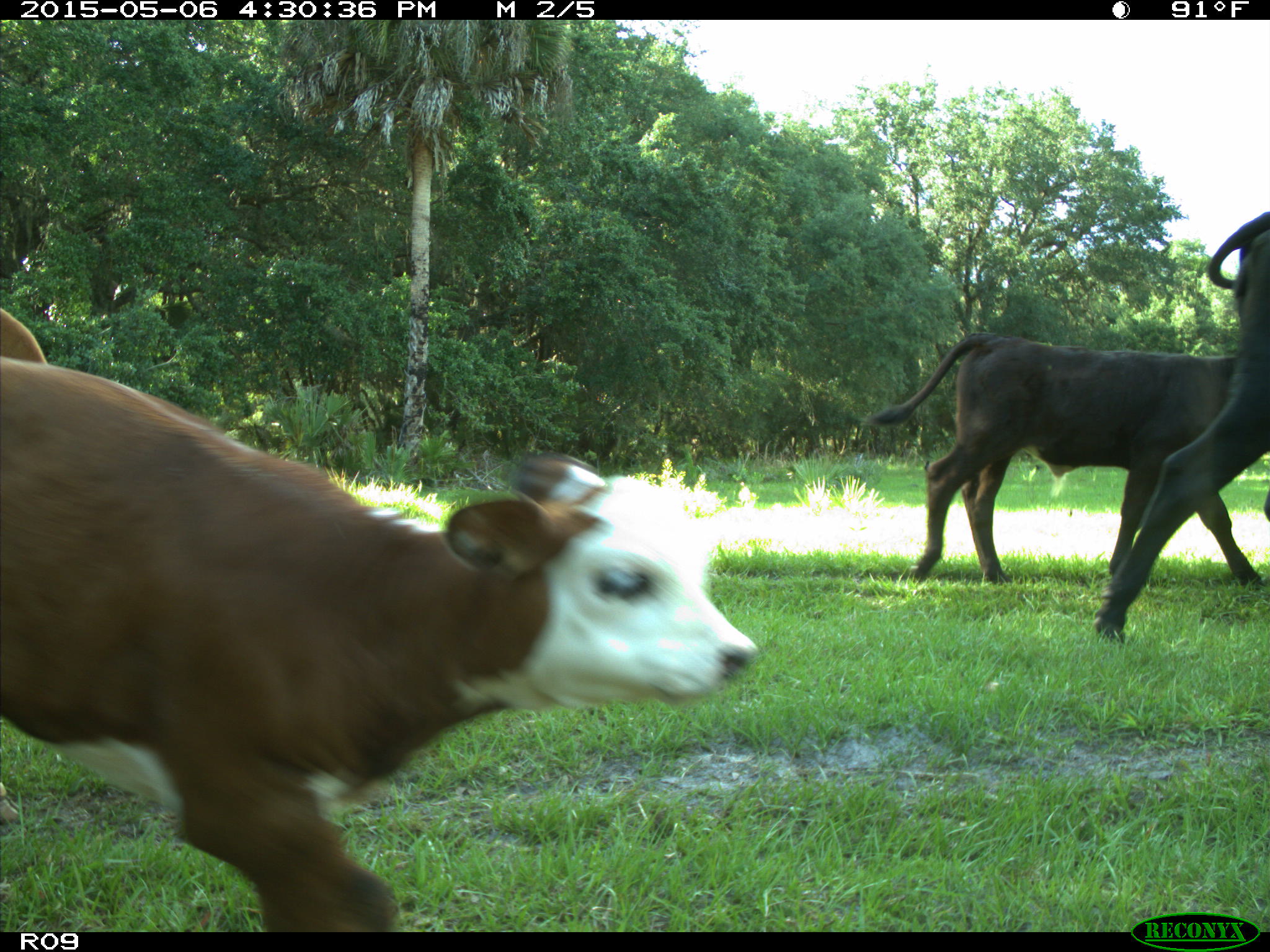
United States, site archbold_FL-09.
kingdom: Animalia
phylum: Chordata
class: Mammalia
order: Artiodactyla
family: Bovidae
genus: Bos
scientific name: Bos taurus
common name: domestic cow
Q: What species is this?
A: Bos taurus (domestic cow).